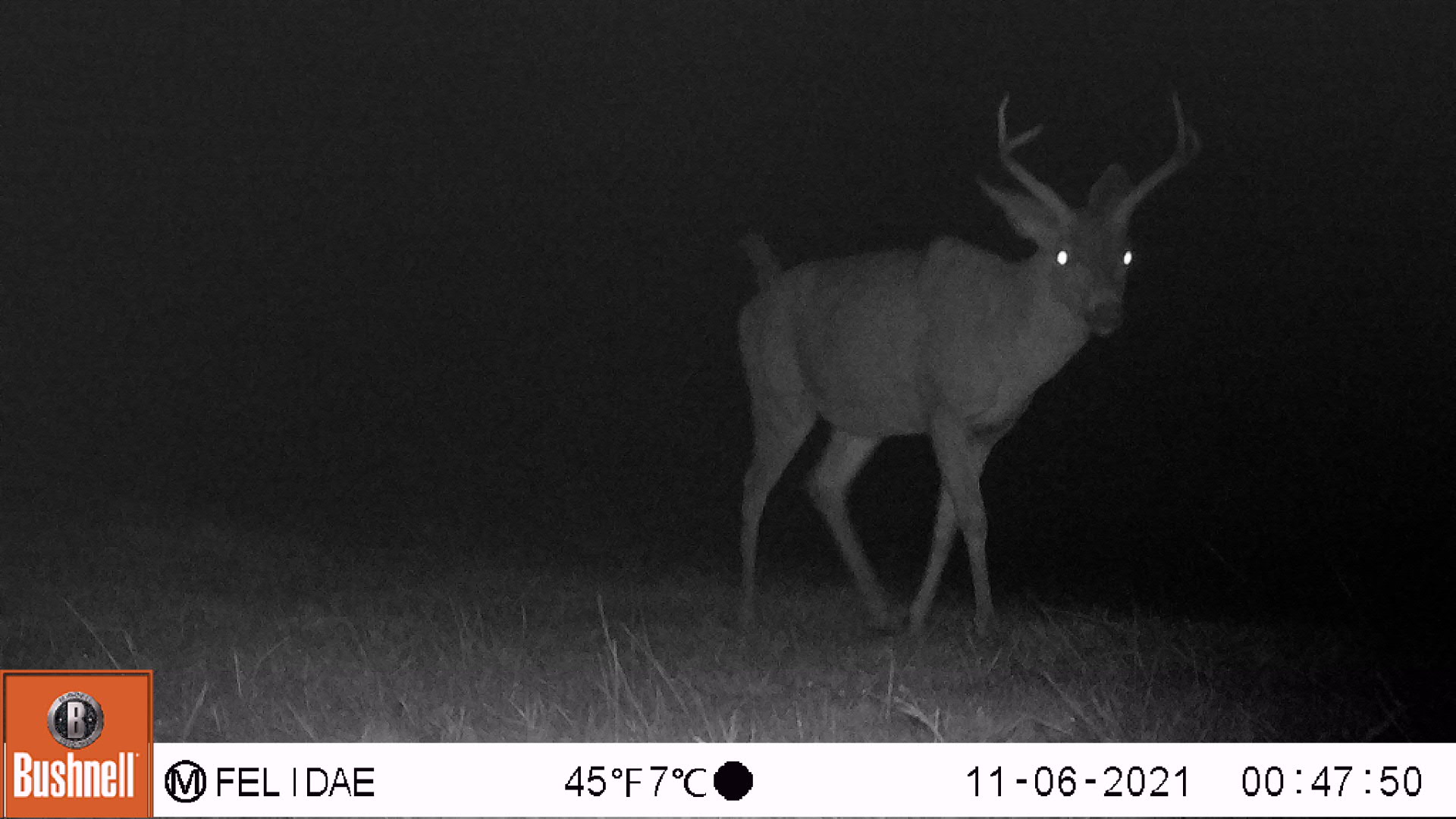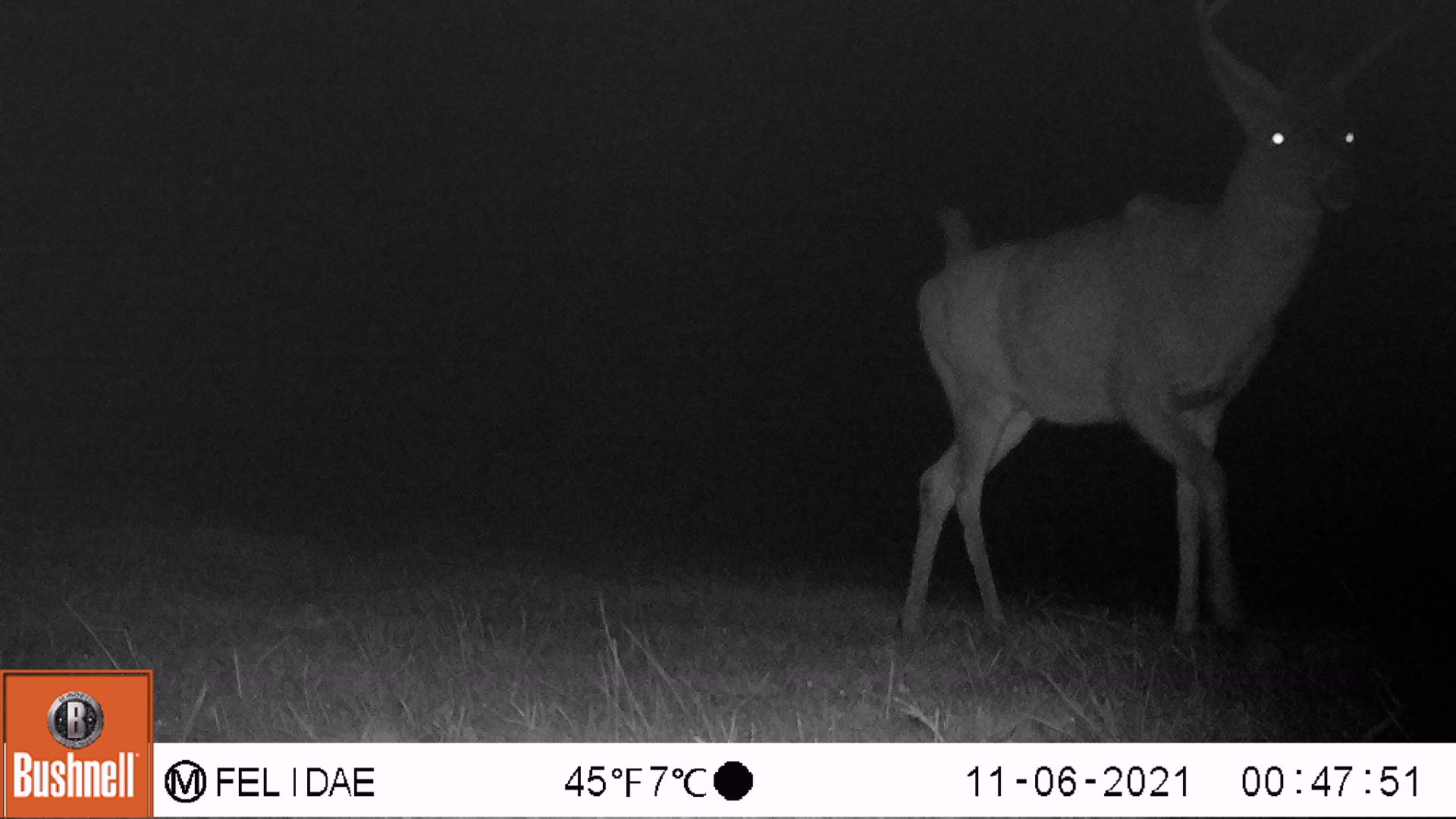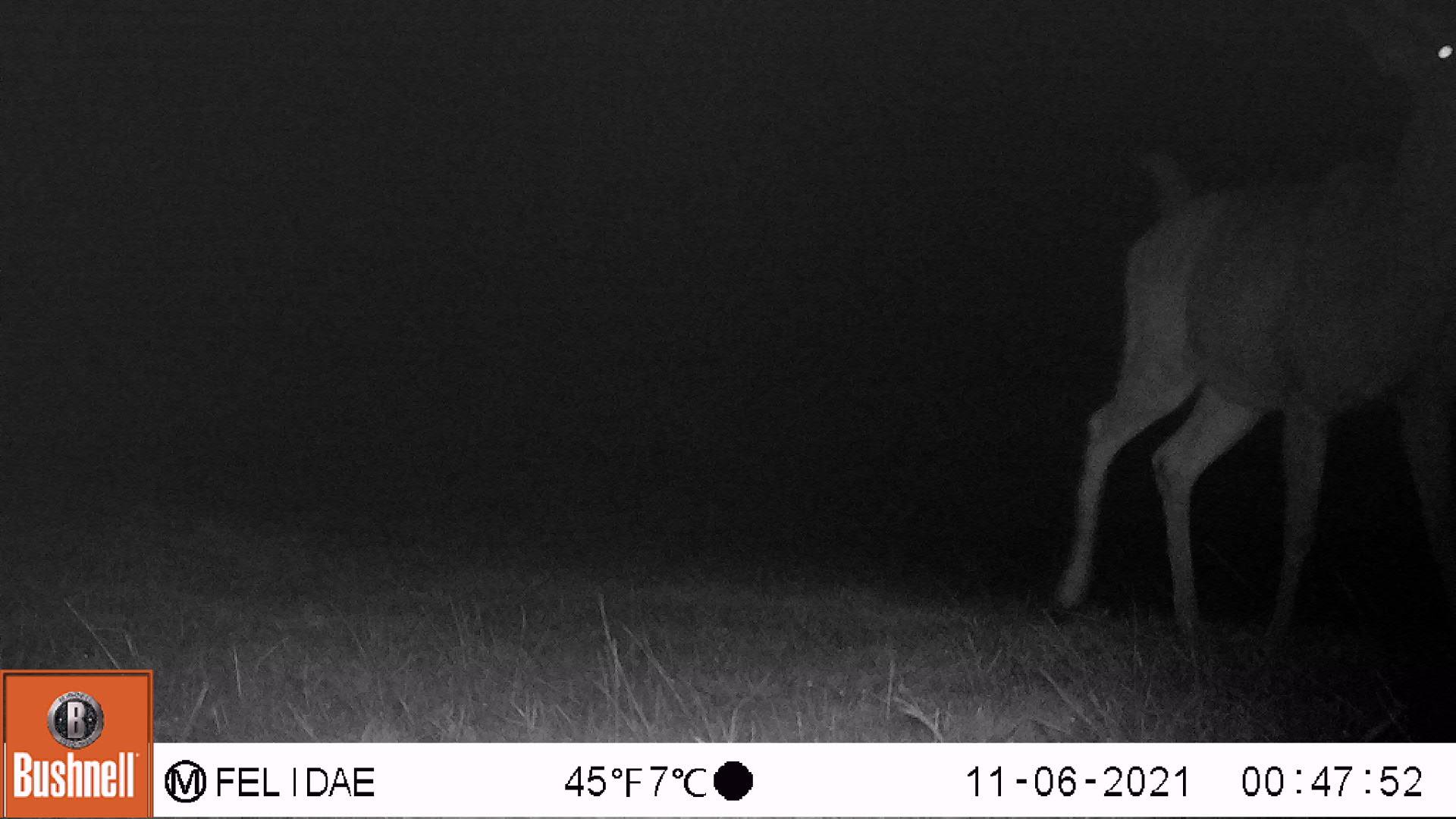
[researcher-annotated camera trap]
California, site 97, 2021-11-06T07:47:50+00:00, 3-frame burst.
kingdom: Animalia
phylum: Chordata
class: Mammalia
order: Artiodactyla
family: Cervidae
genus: Odocoileus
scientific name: Odocoileus hemionus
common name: mule deer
Mule deer (Odocoileus hemionus).